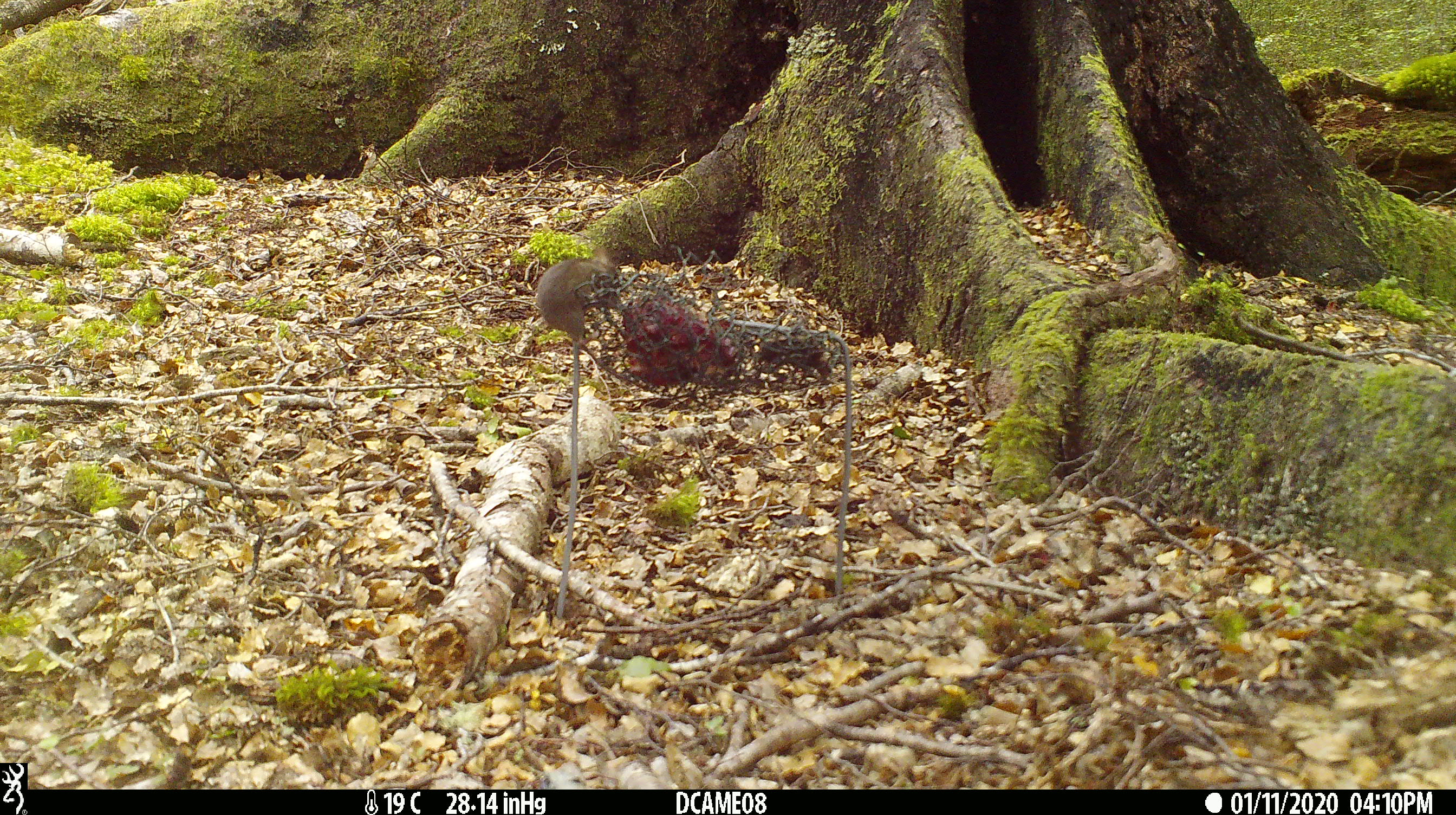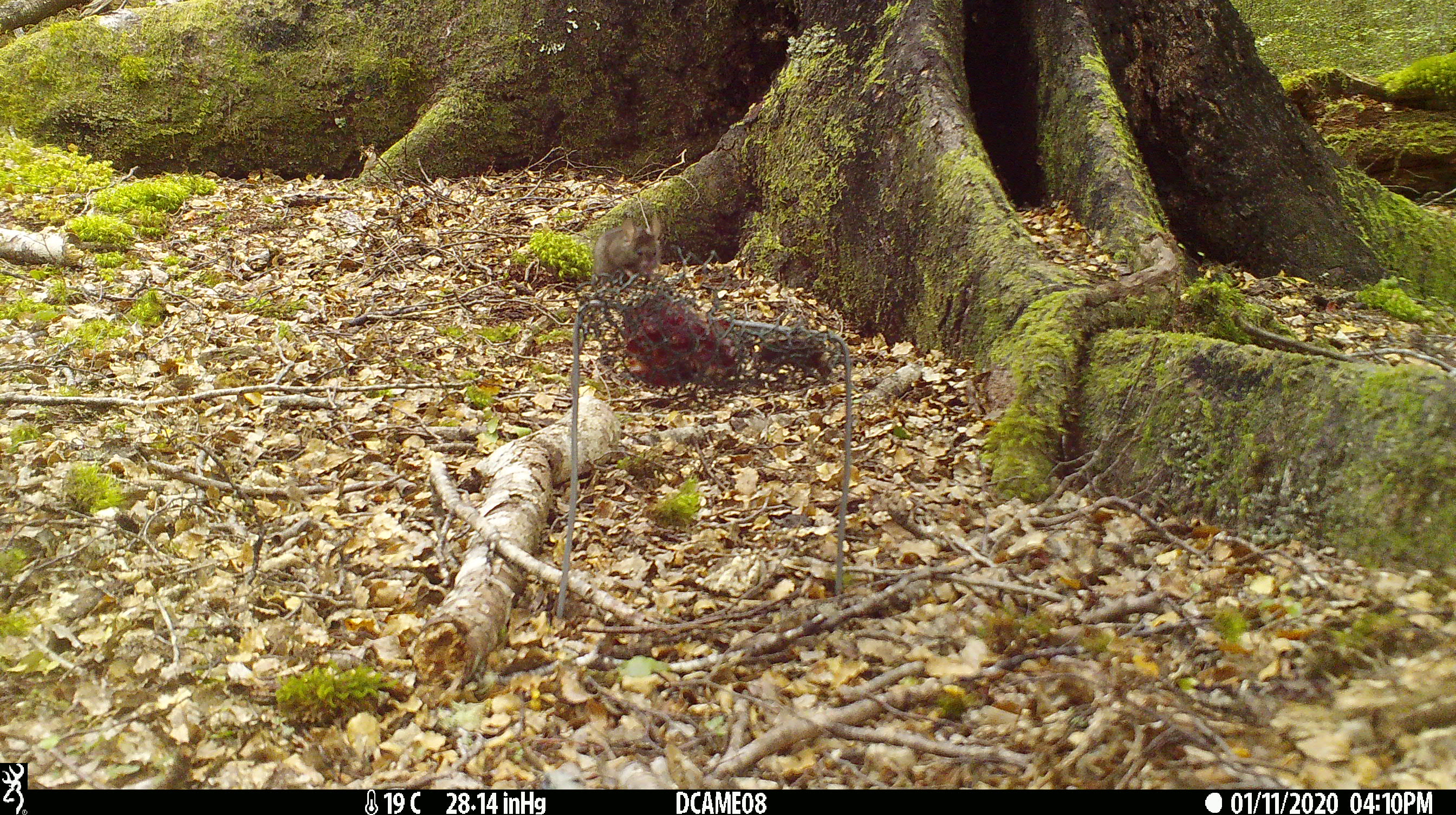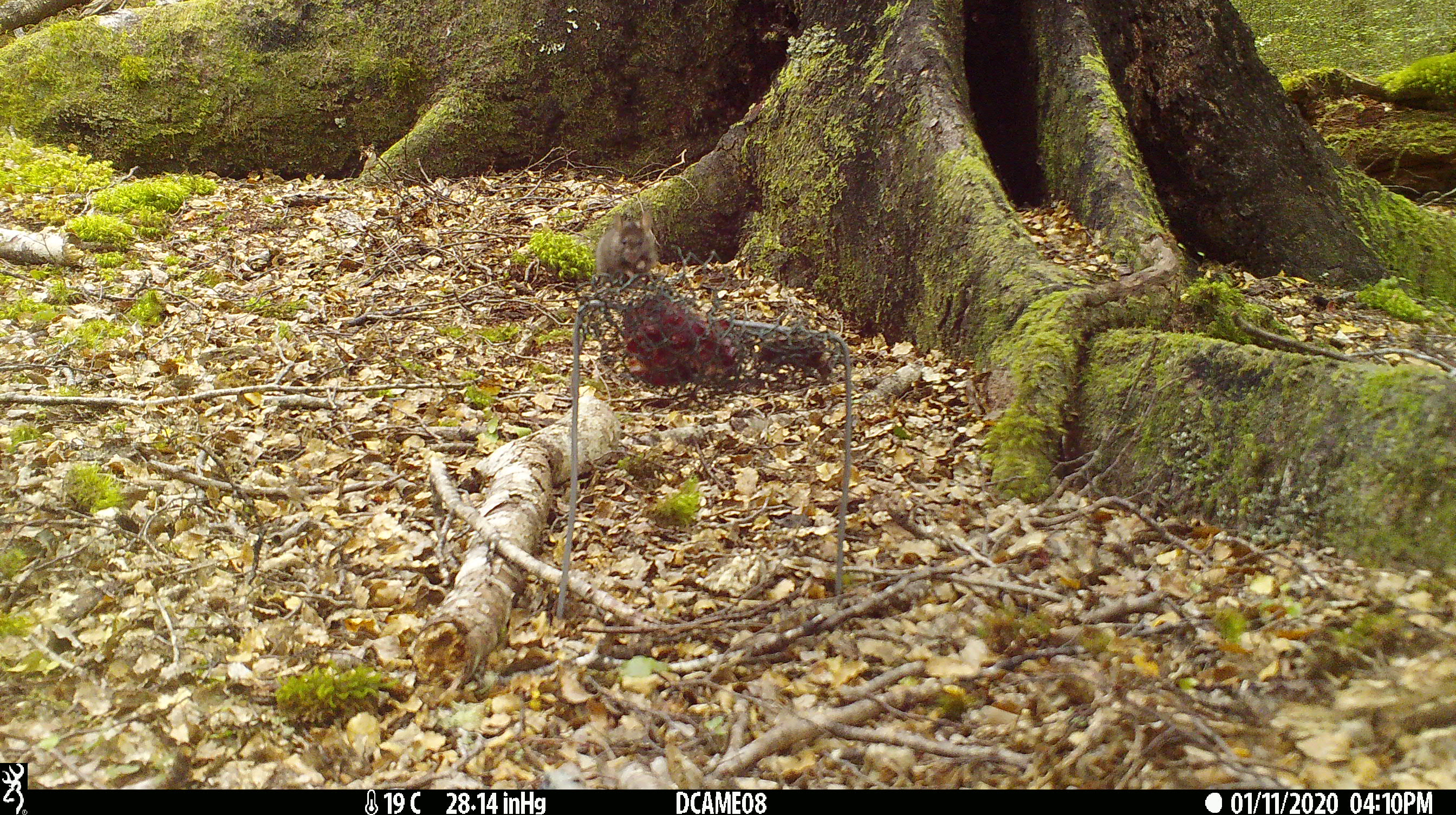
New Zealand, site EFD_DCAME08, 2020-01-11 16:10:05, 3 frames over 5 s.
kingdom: Animalia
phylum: Chordata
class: Mammalia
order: Rodentia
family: Muridae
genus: Mus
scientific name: Mus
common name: mouse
Mouse (Mus).